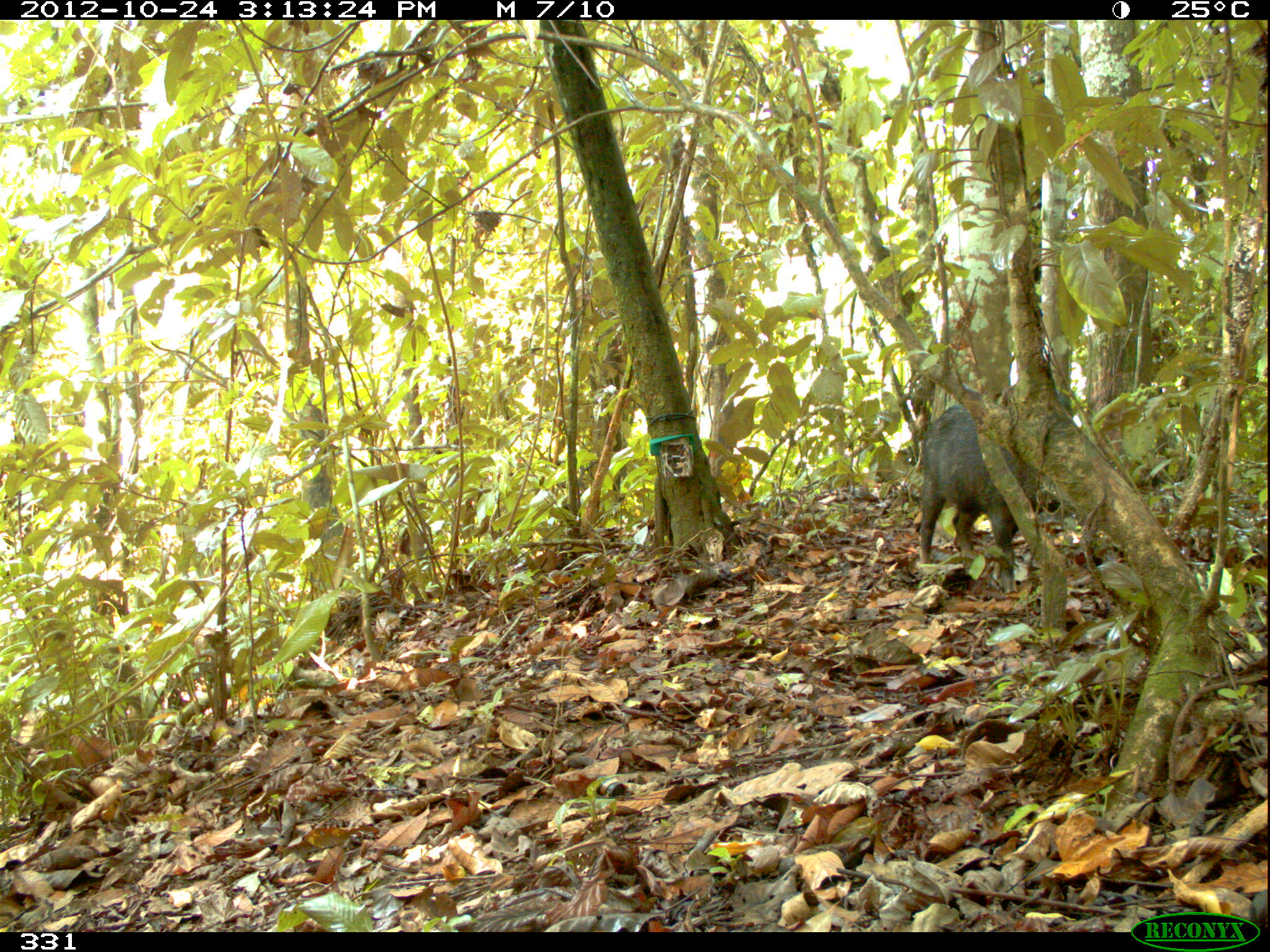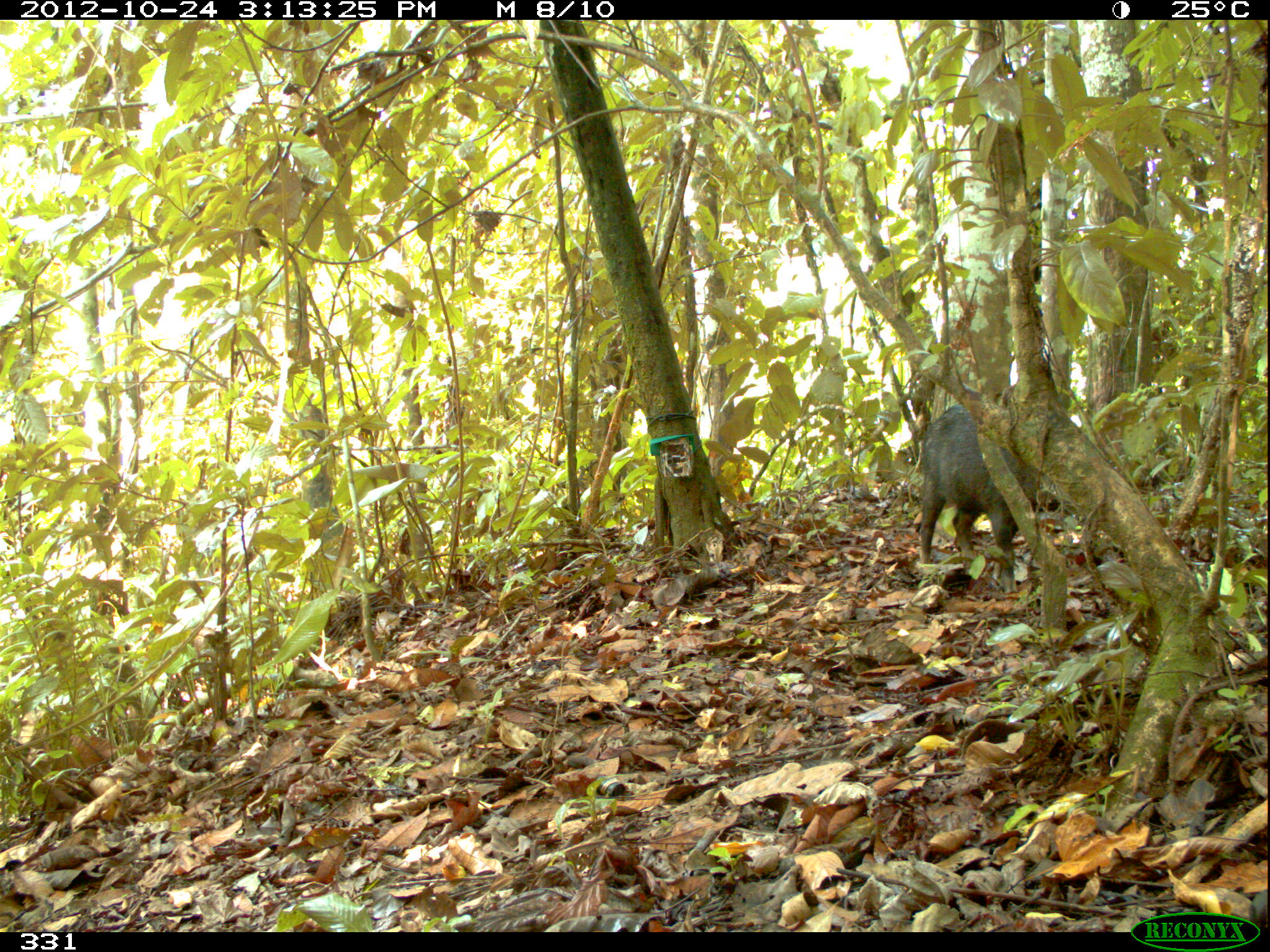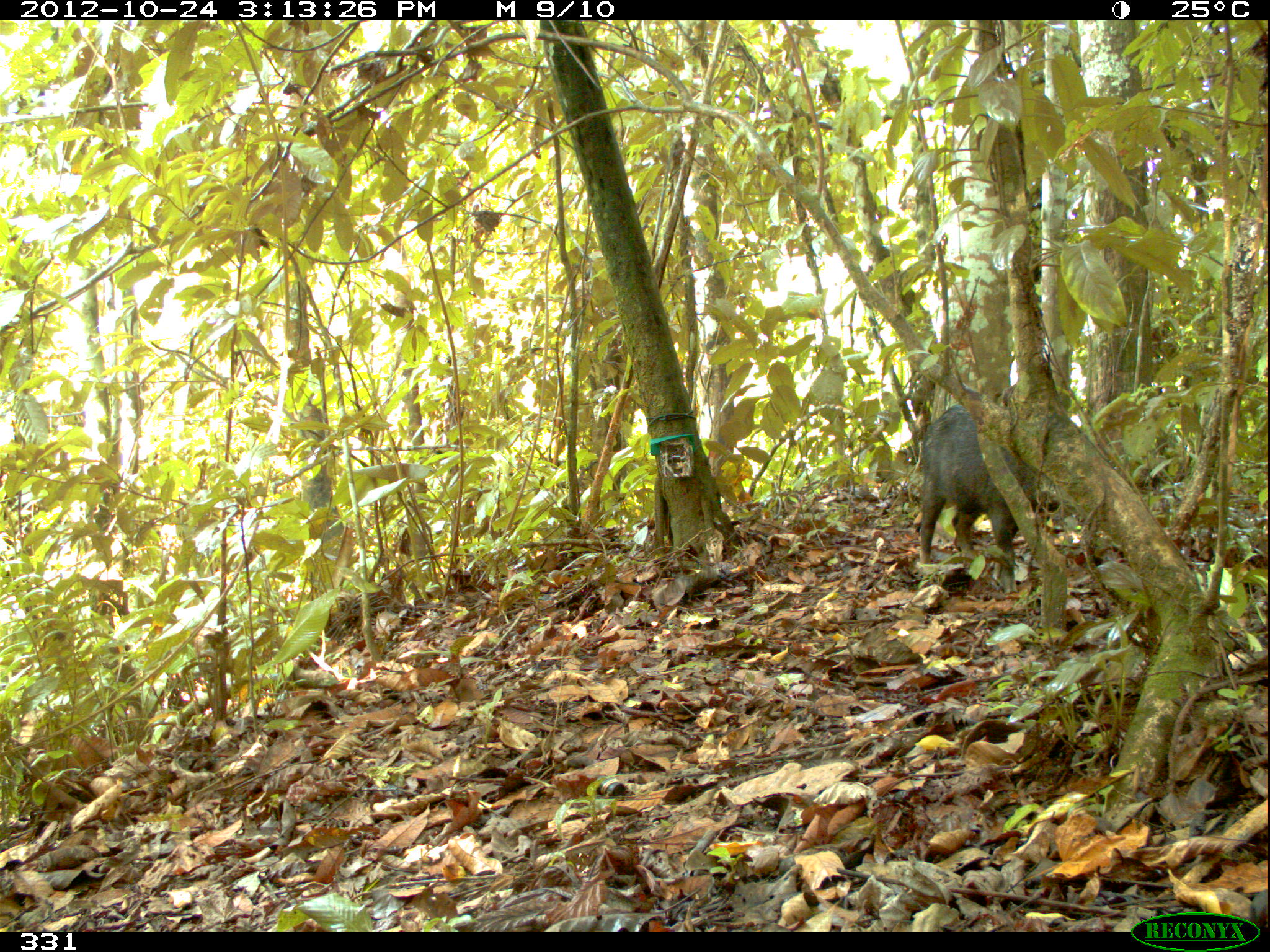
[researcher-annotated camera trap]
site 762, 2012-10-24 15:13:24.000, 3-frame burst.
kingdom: Animalia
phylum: Chordata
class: Mammalia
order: Artiodactyla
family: Tayassuidae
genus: Tayassu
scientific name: Tayassu pecari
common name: white-lipped peccary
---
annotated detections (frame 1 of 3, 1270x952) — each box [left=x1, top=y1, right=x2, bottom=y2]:
tayassu pecari: [left=918, top=390, right=1075, bottom=598]